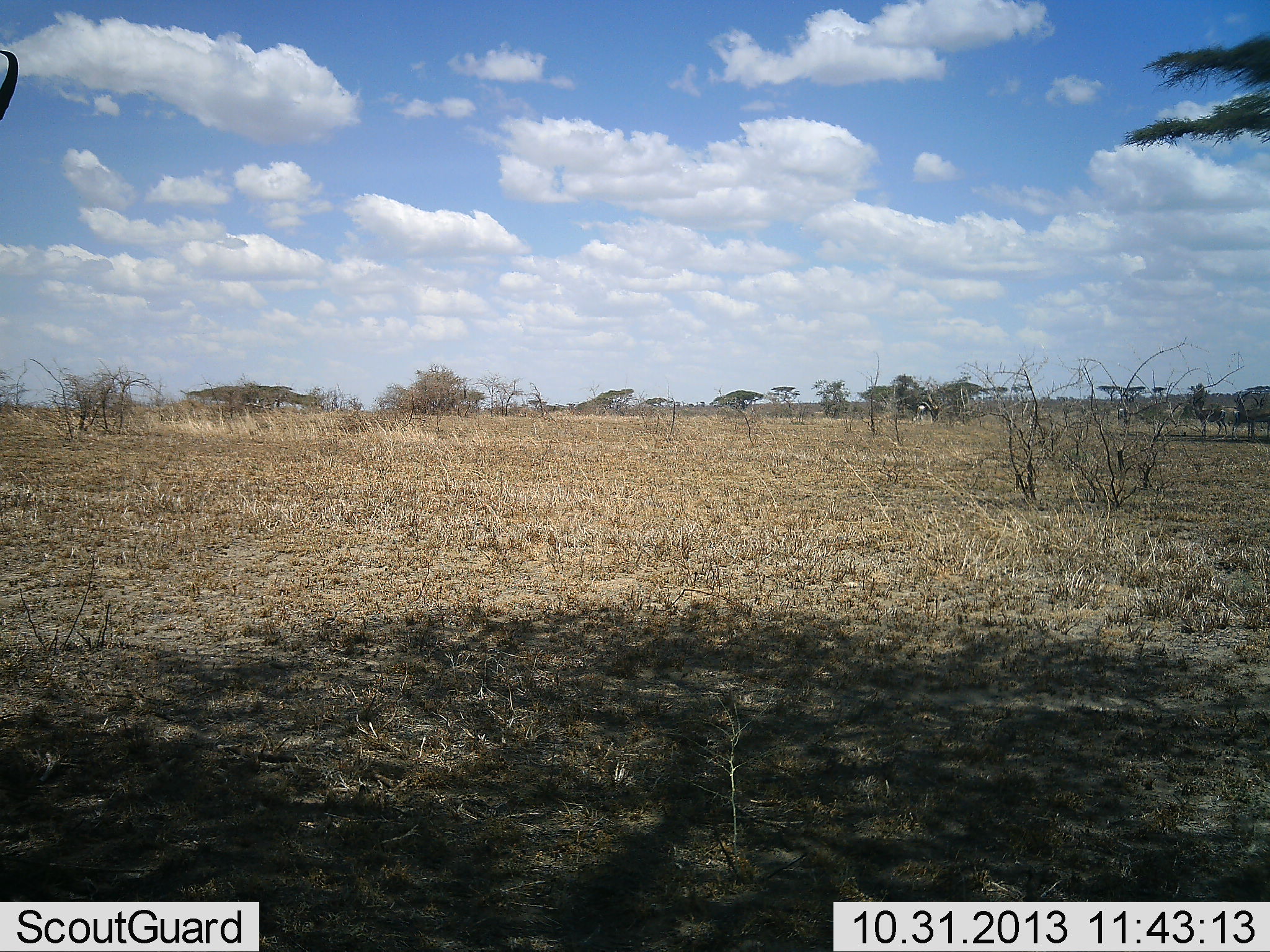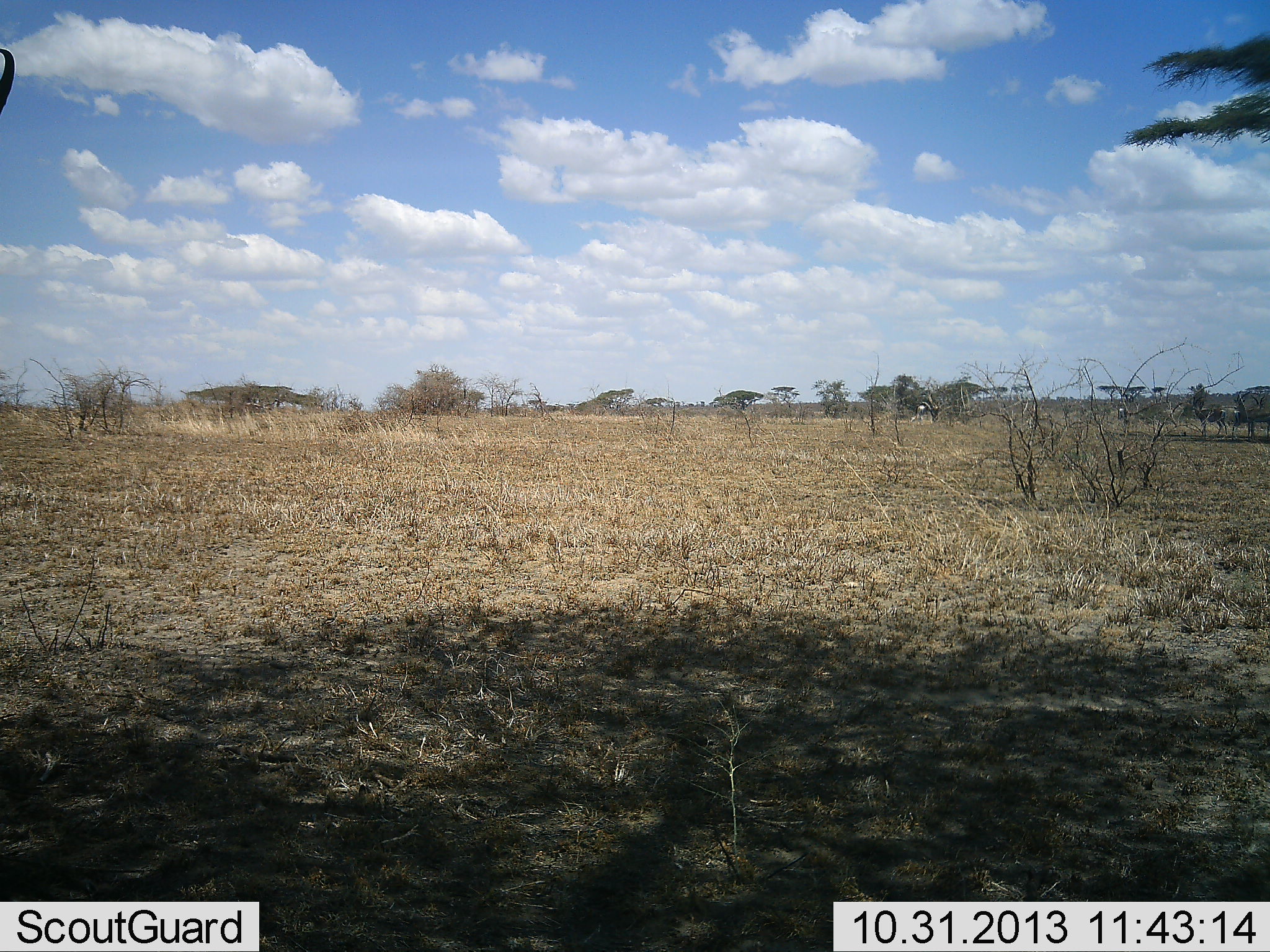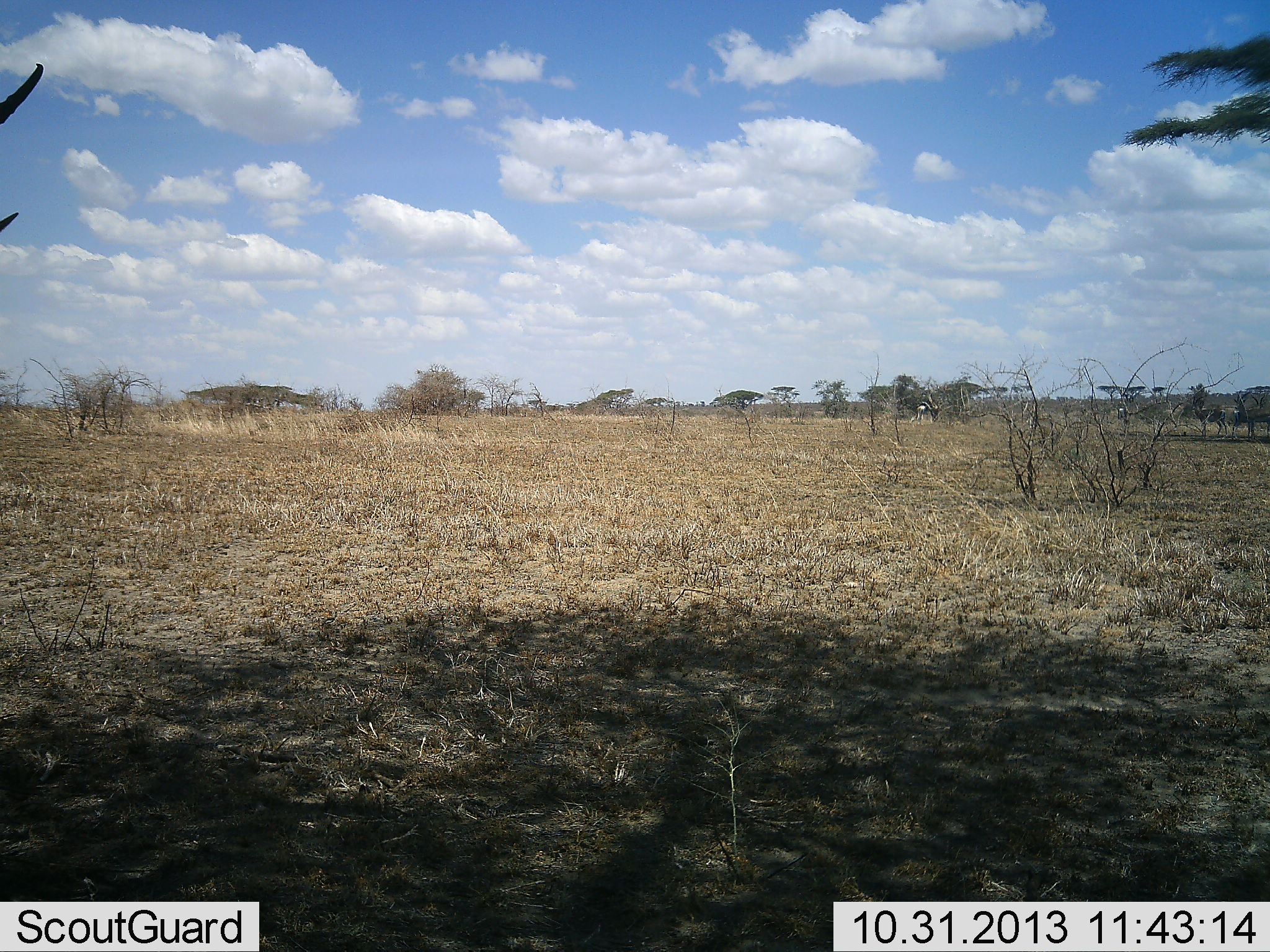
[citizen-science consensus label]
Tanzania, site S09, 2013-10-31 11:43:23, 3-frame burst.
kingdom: Animalia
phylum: Chordata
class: Mammalia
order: Artiodactyla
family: Bovidae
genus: Nanger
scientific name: Nanger granti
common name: grant's gazelle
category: gazellegrants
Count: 1.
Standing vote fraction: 83%.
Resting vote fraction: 0%.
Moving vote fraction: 17%.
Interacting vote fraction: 0%.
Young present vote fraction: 0%.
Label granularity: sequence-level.